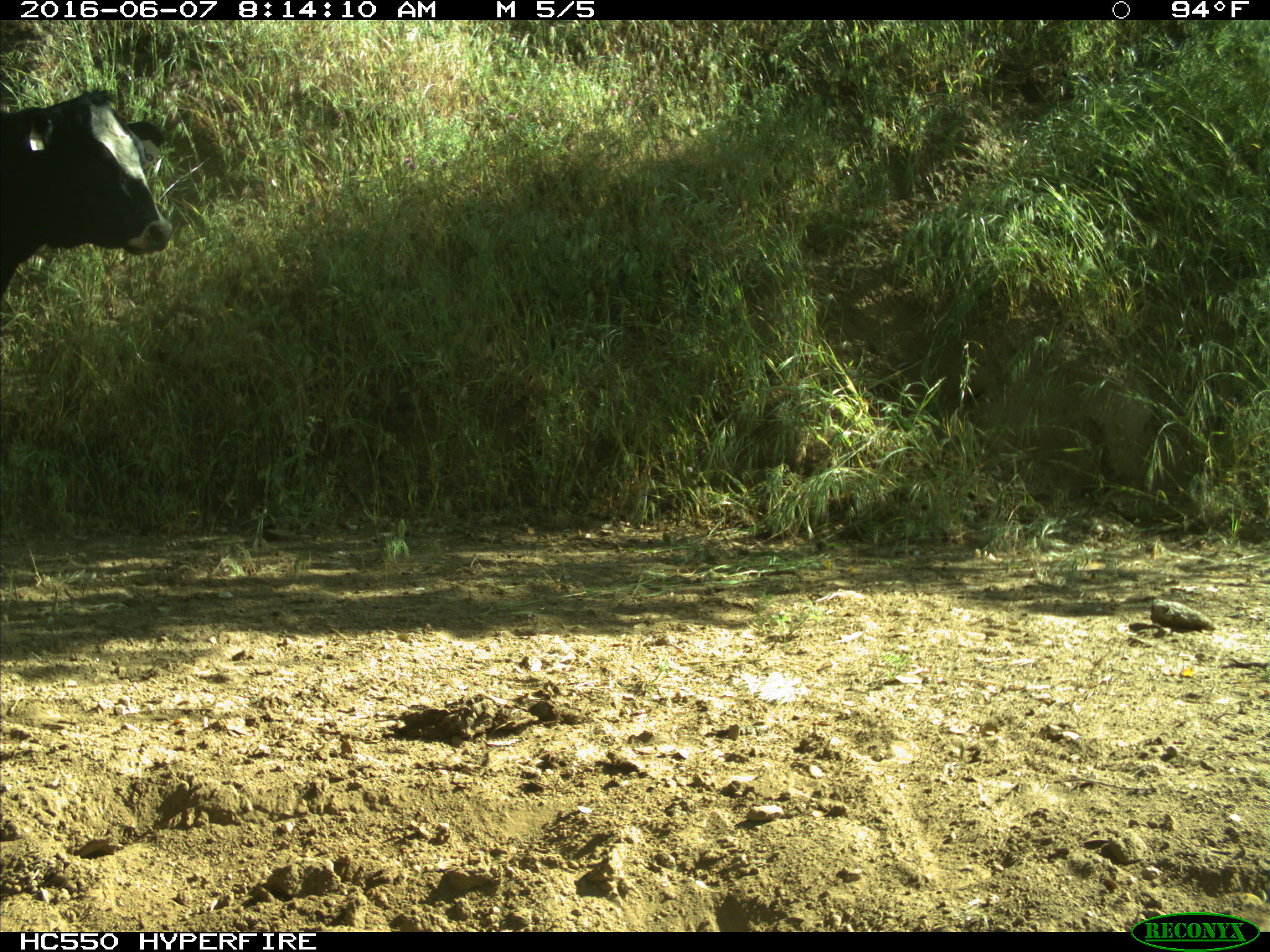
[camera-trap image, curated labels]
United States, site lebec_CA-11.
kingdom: Animalia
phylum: Chordata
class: Mammalia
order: Artiodactyla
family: Bovidae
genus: Bos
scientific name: Bos taurus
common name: domestic cow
Bos taurus (domestic cow).